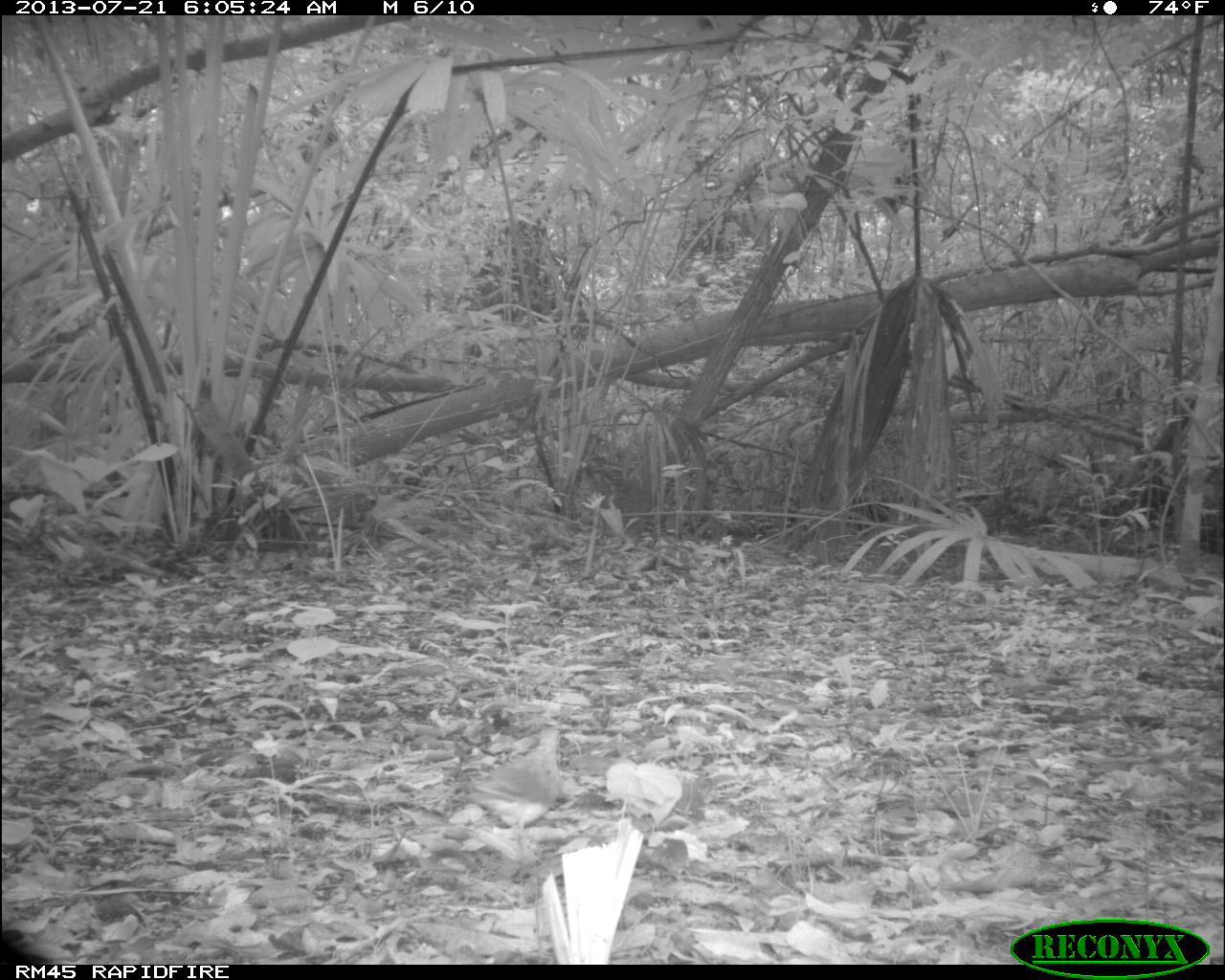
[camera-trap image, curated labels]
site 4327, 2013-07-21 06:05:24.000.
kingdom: Animalia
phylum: Chordata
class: Aves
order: Columbiformes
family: Columbidae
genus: Geotrygon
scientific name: Geotrygon montana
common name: ruddy quail-dove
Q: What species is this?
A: Geotrygon montana (ruddy quail-dove).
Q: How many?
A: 1.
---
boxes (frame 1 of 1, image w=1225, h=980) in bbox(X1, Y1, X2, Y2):
geotrygon montana: bbox(459, 723, 563, 872)